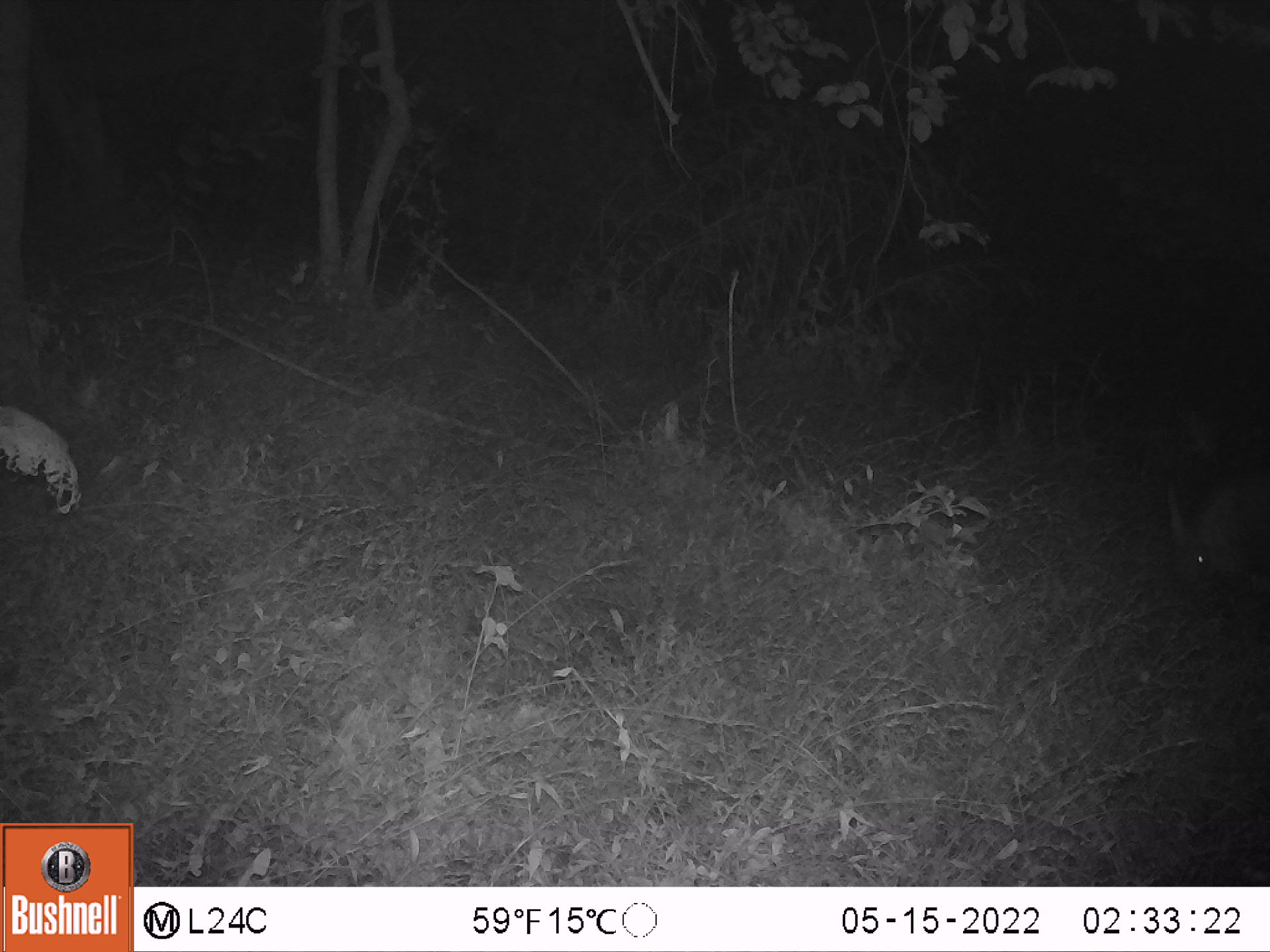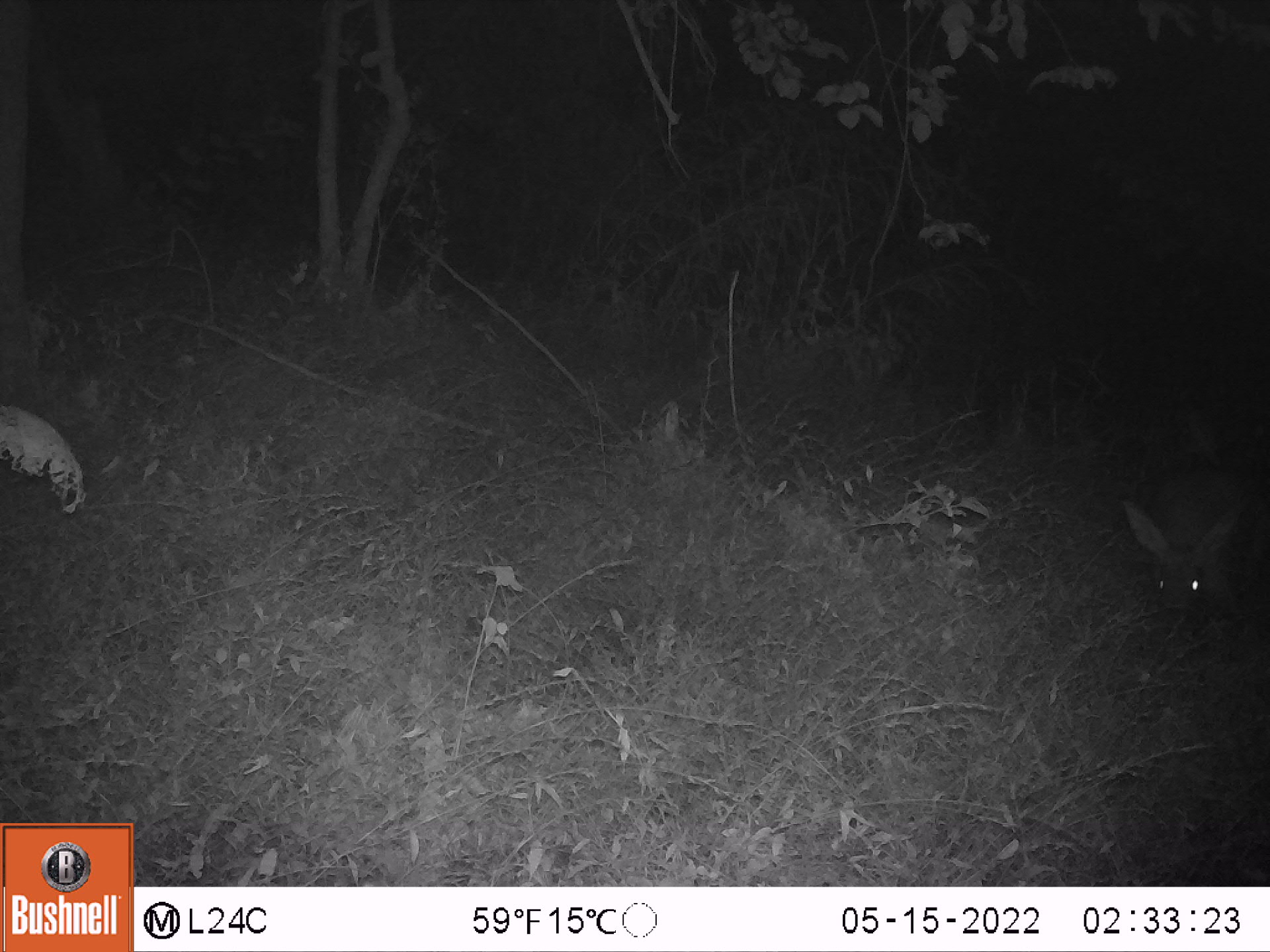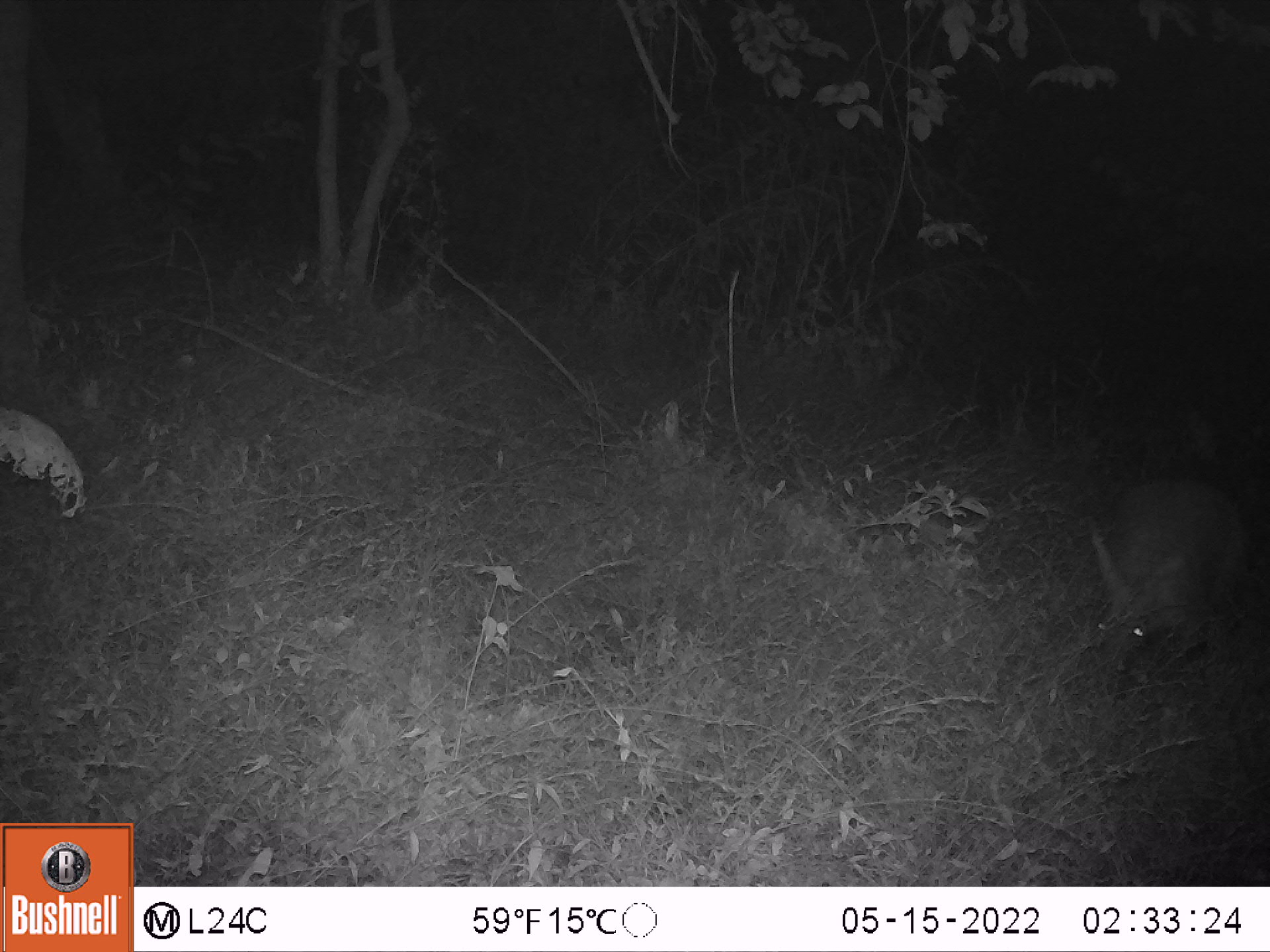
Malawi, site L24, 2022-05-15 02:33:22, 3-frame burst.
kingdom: Animalia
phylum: Chordata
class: Mammalia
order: Tubulidentata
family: Orycteropodidae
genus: Orycteropus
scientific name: Orycteropus afer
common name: aardvark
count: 1